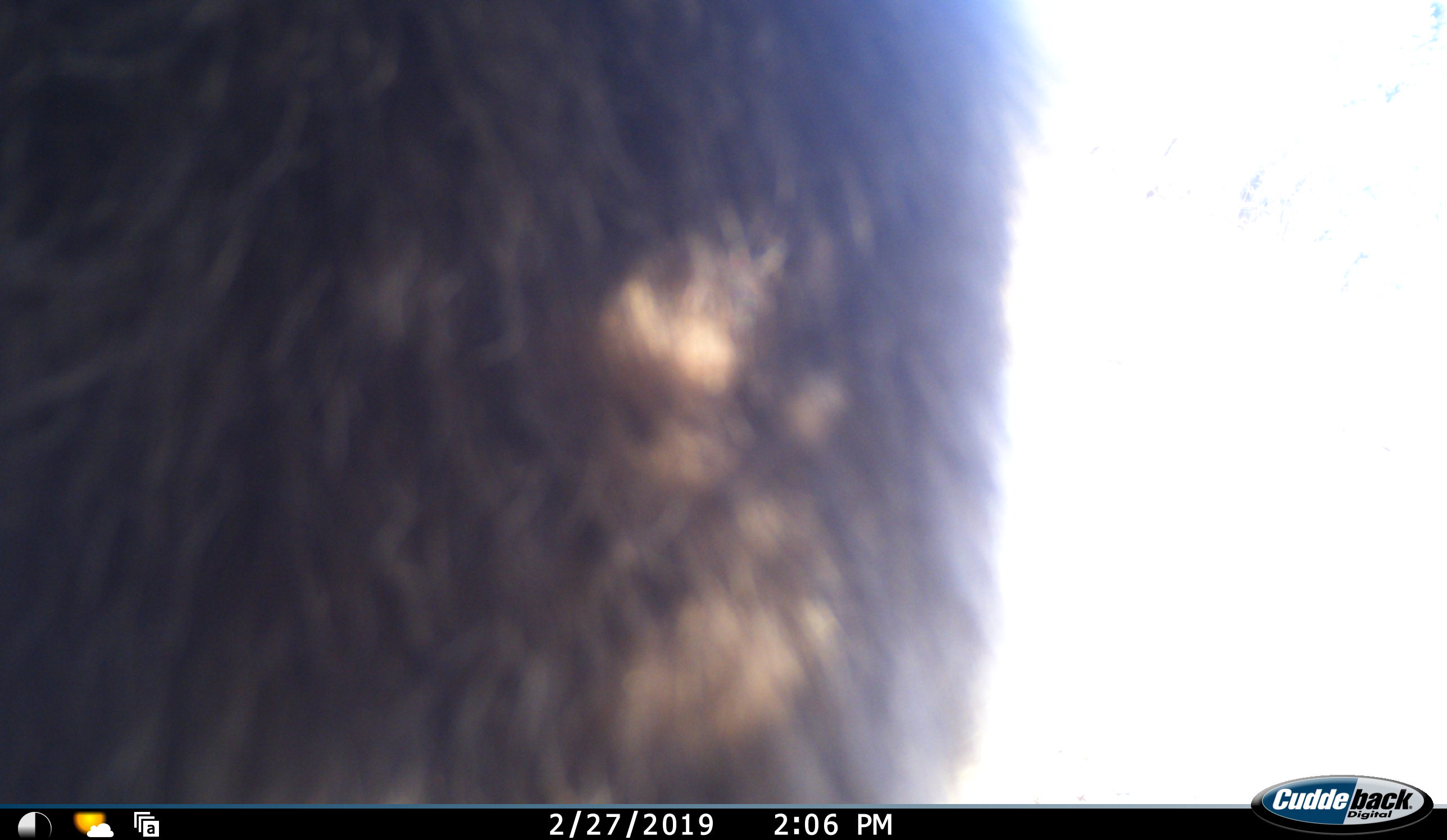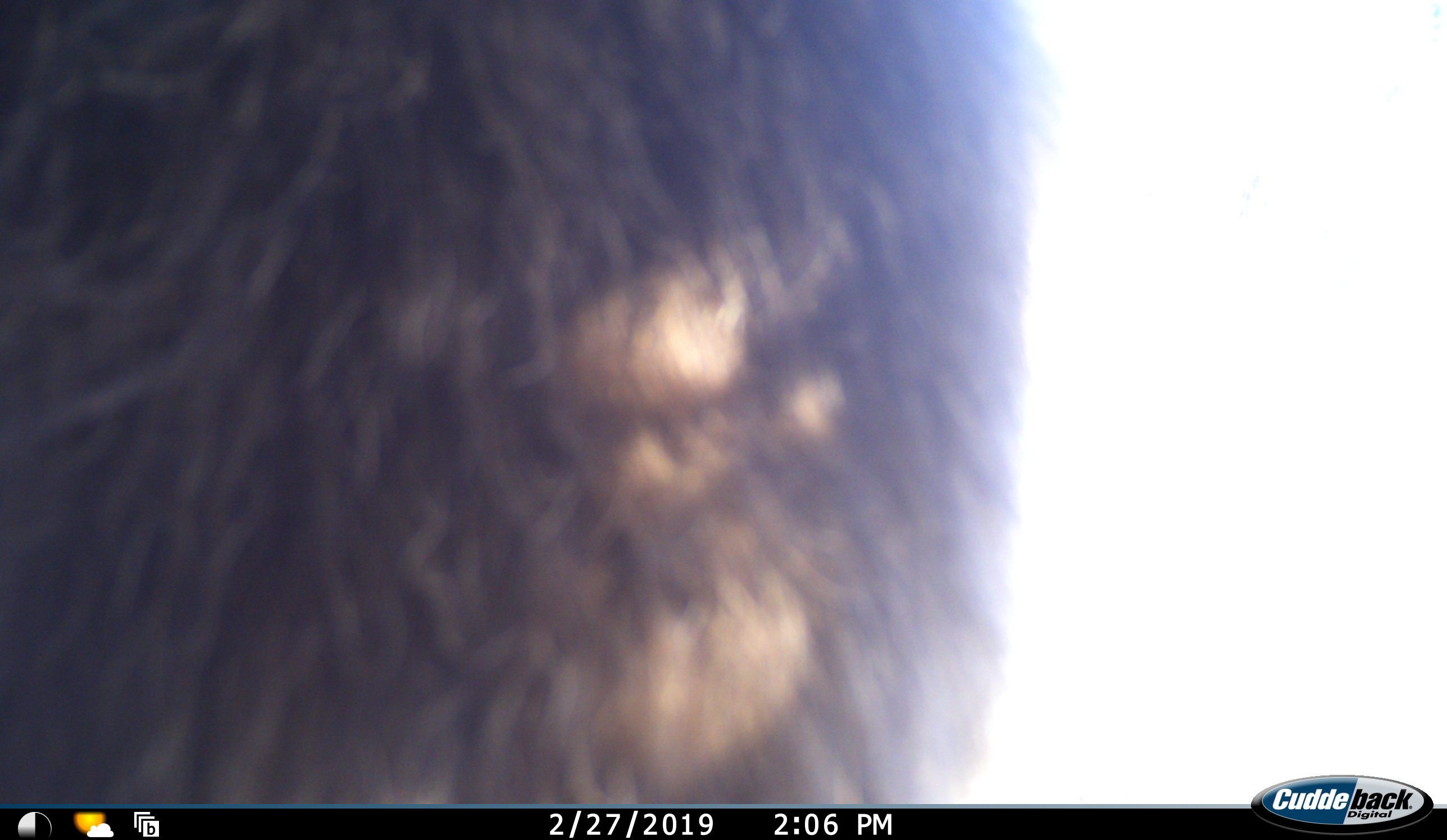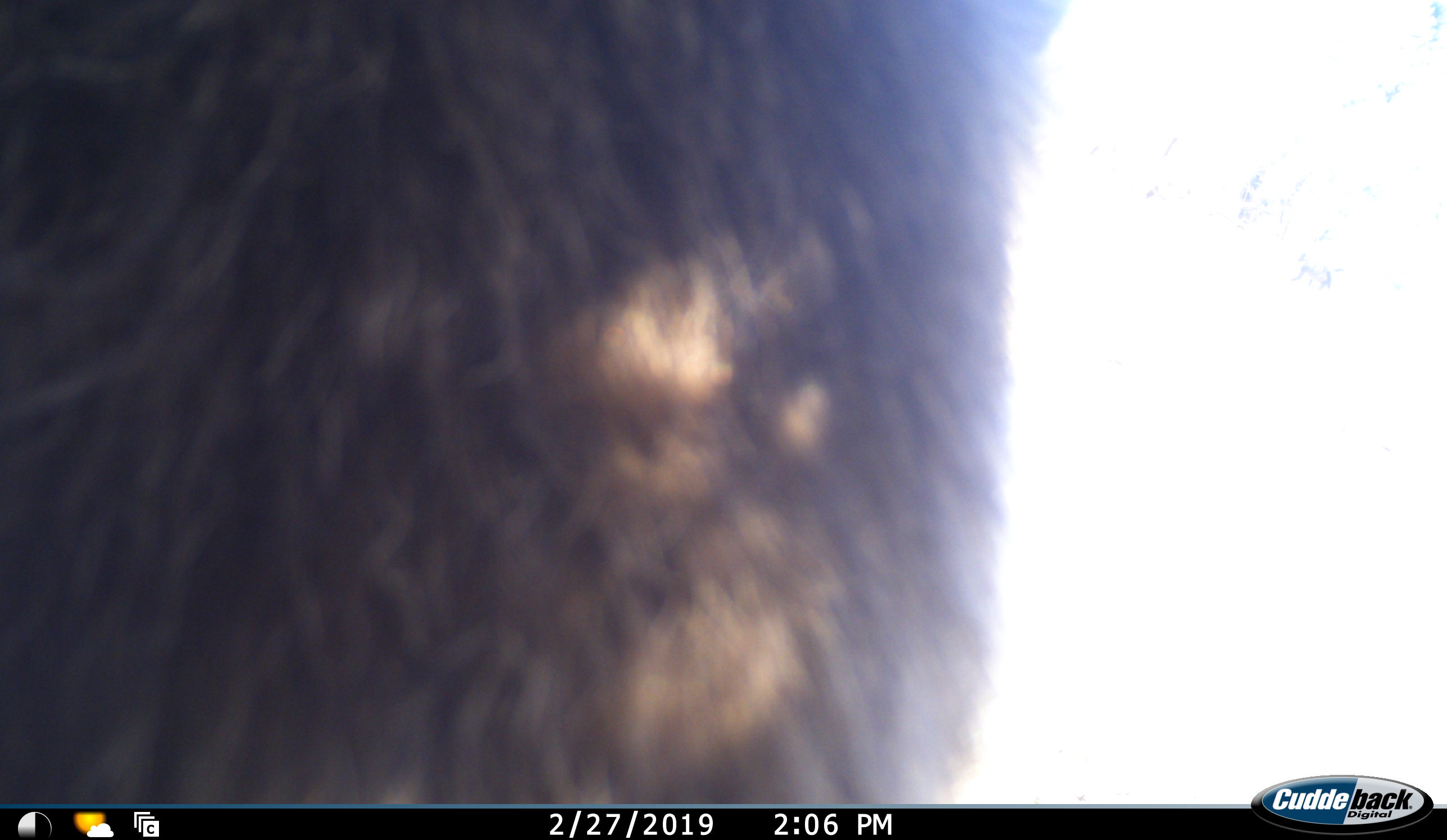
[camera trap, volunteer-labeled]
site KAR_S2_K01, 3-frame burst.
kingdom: Animalia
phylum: Chordata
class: Mammalia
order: Primates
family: Cercopithecidae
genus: Papio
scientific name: Papio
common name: baboon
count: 1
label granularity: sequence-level